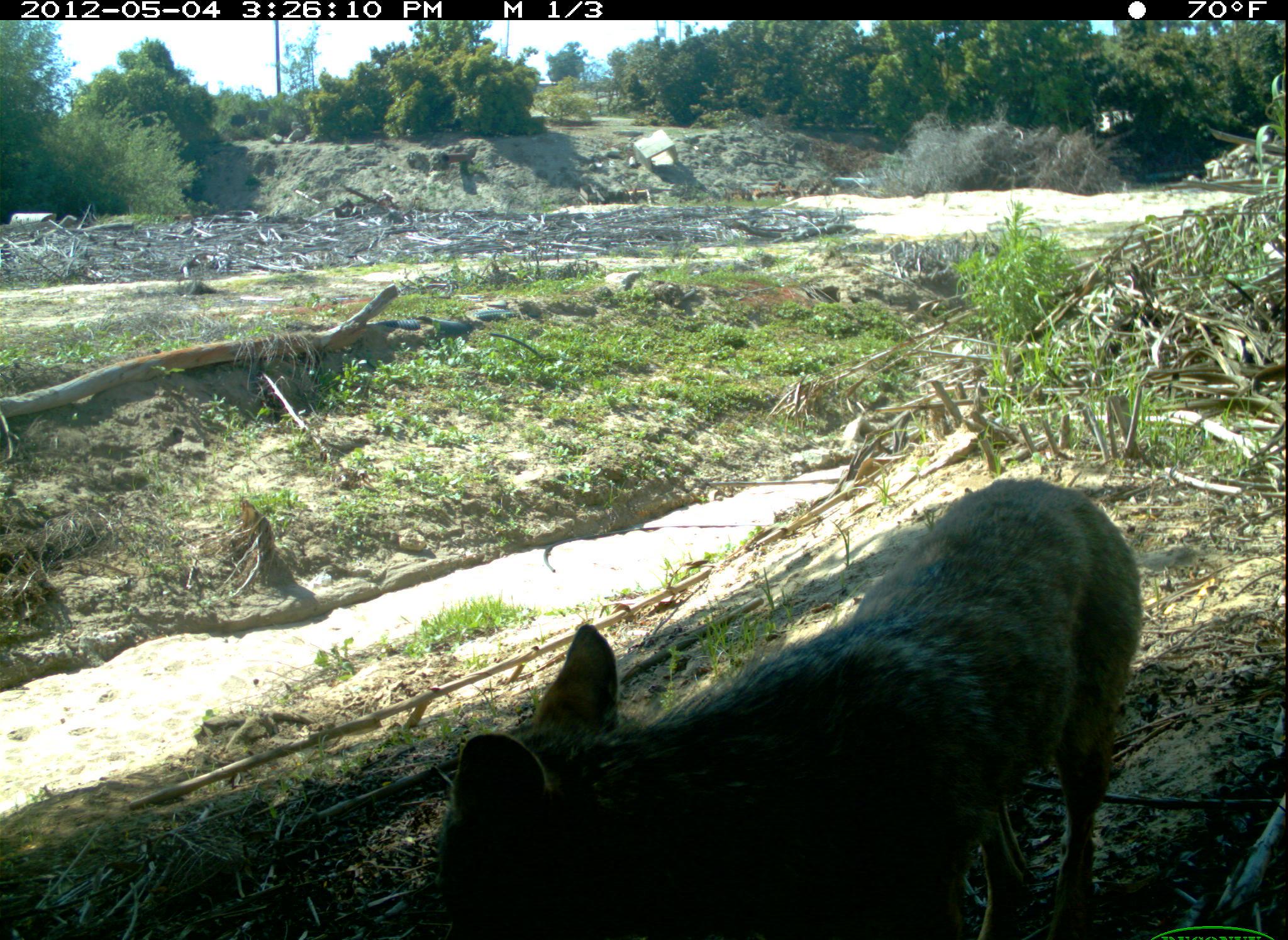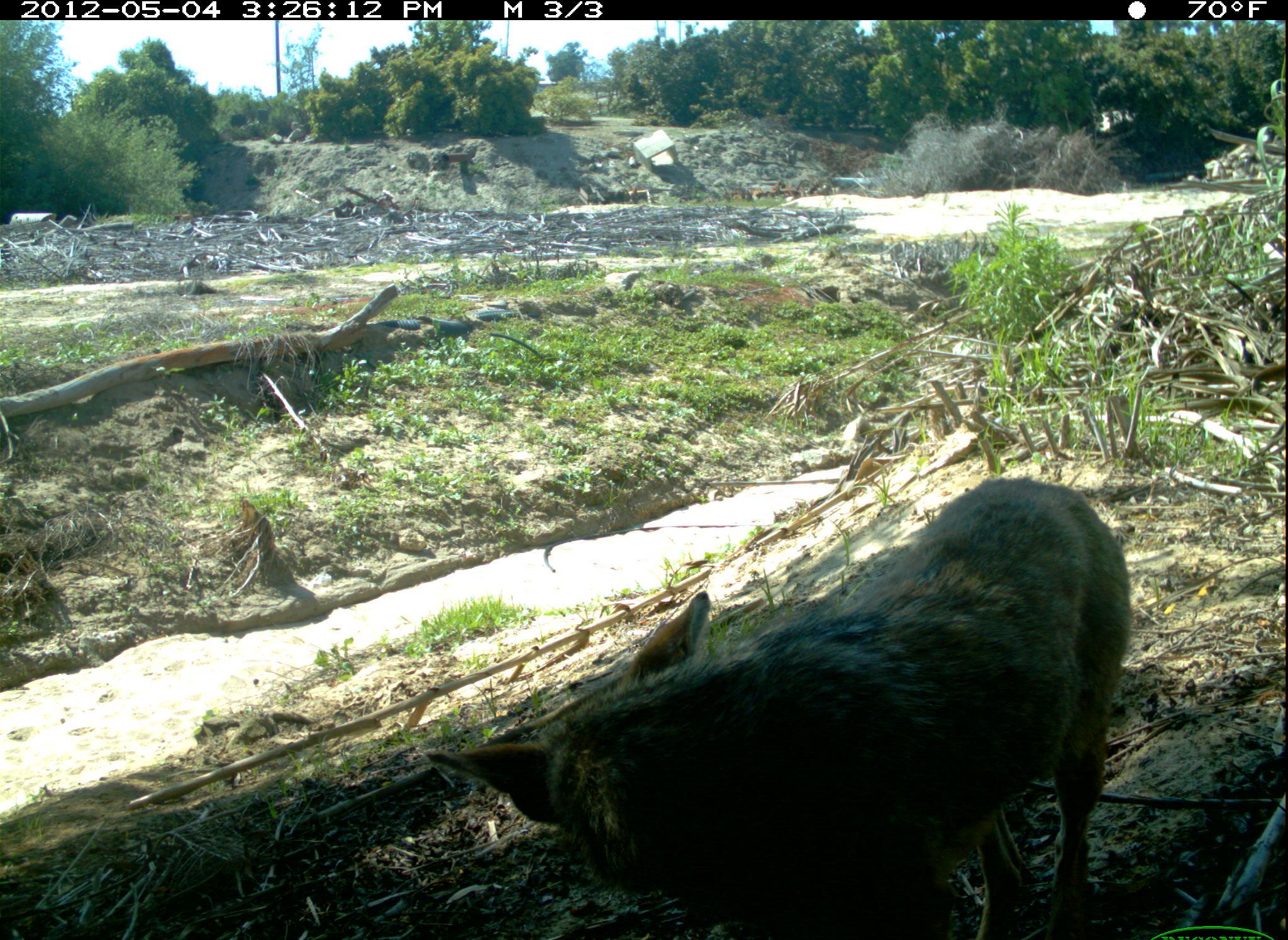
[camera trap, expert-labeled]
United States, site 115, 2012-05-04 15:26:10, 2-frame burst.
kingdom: Animalia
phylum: Chordata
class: Mammalia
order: Carnivora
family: Canidae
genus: Canis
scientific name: Canis latrans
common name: coyote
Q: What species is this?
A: Coyote (Canis latrans).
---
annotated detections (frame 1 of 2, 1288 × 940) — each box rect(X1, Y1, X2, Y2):
coyote: rect(402, 475, 1151, 940)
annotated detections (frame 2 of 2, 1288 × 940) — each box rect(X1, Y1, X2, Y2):
coyote: rect(428, 465, 1150, 940)